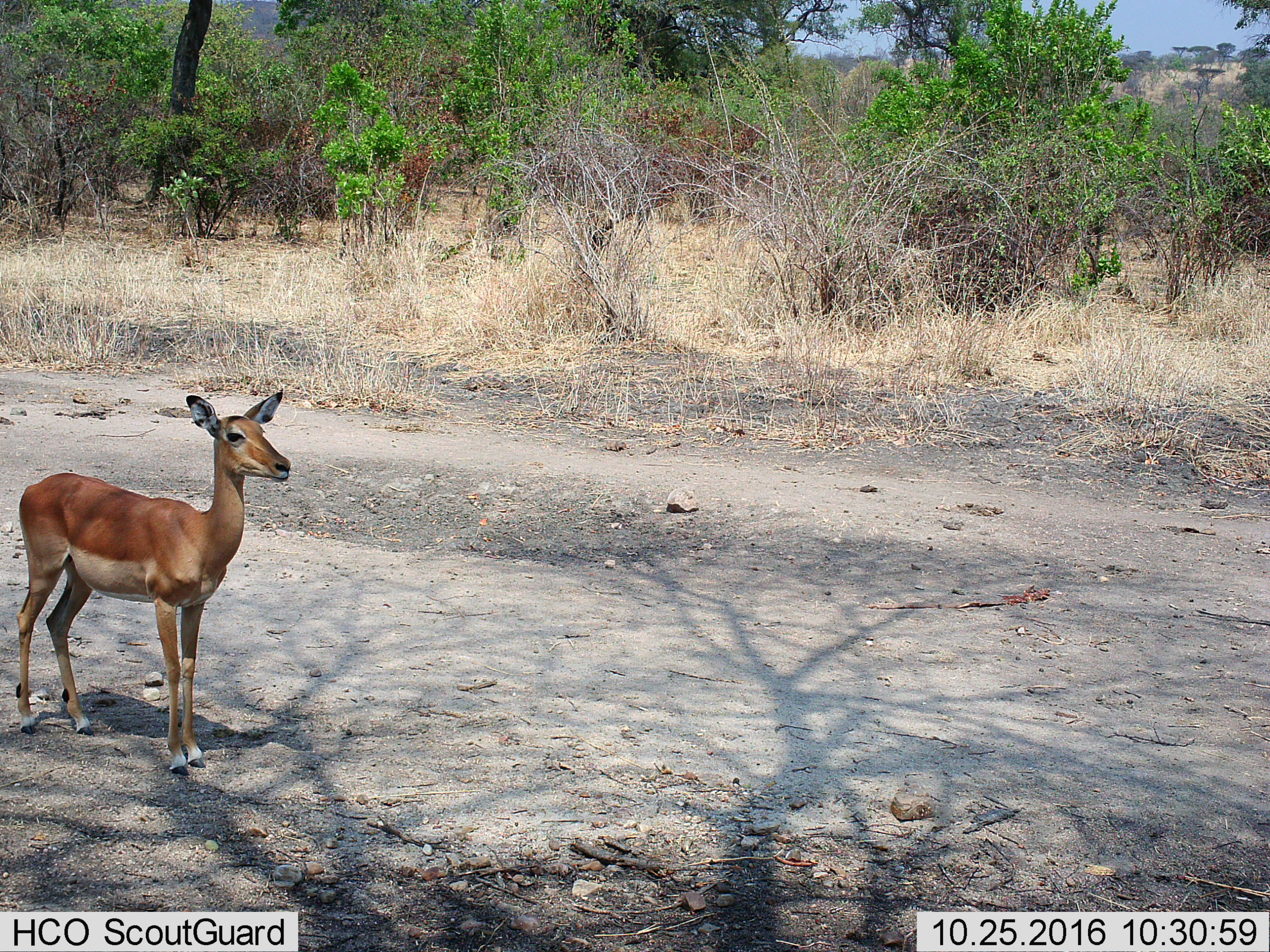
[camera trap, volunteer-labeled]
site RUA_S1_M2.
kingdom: Animalia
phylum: Chordata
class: Mammalia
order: Artiodactyla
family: Bovidae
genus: Aepyceros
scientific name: Aepyceros melampus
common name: impala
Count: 1.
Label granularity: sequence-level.